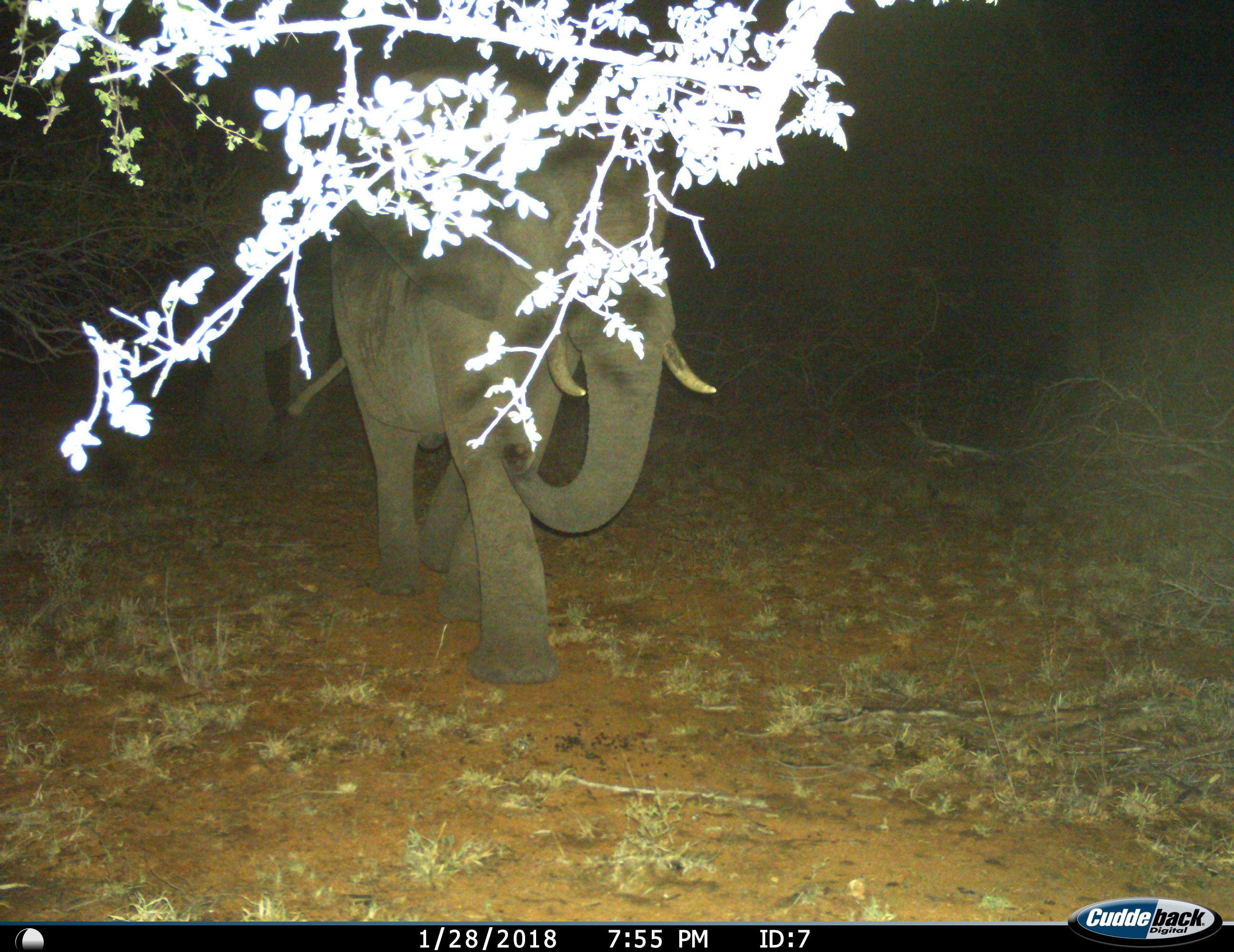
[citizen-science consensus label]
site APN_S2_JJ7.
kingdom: Animalia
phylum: Chordata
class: Mammalia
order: Proboscidea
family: Elephantidae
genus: Loxodonta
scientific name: Loxodonta africana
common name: african bush elephant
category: elephant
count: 2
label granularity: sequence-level